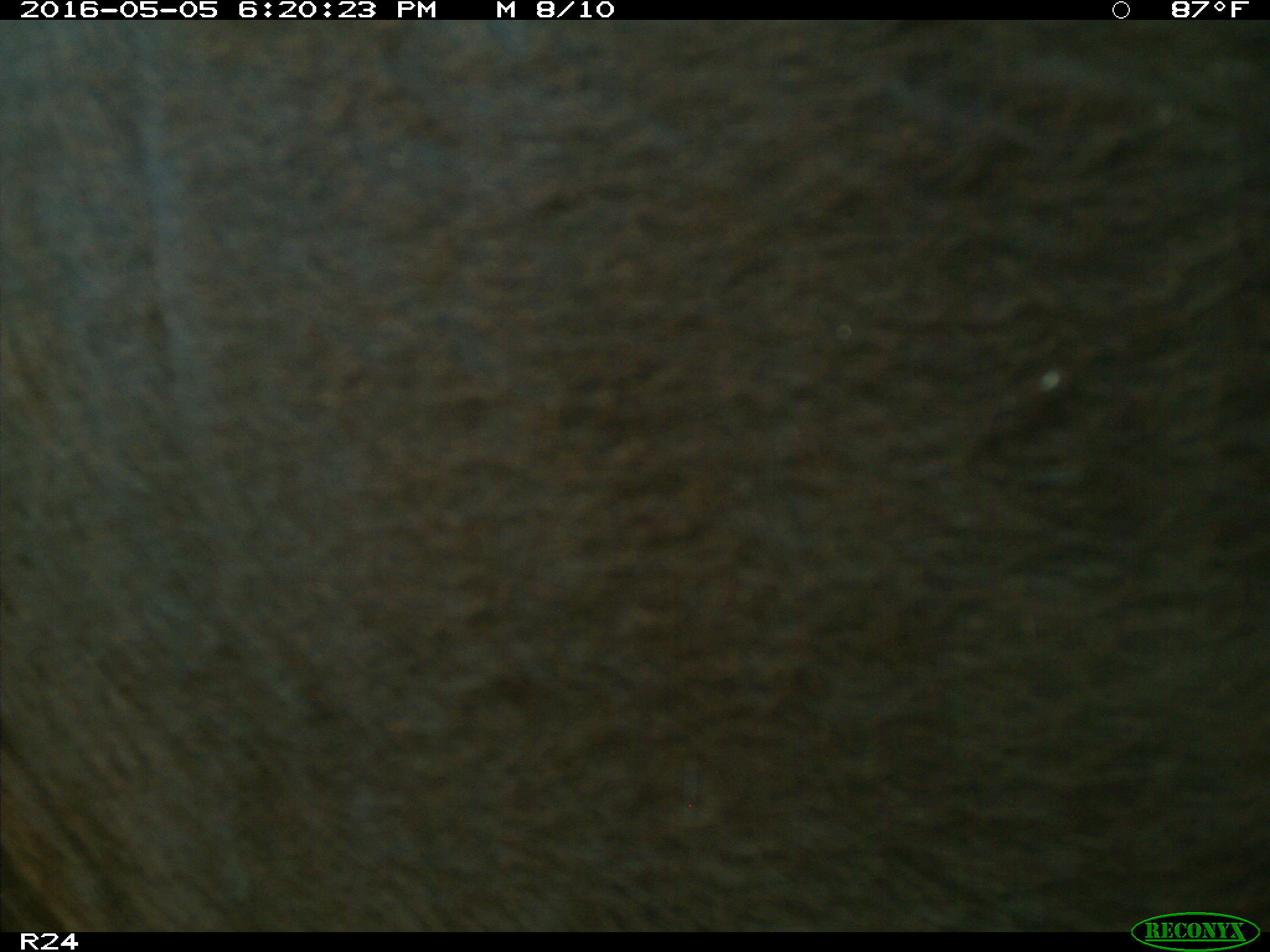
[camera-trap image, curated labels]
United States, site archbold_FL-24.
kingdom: Animalia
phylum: Chordata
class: Mammalia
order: Artiodactyla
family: Bovidae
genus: Bos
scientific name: Bos taurus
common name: domestic cow